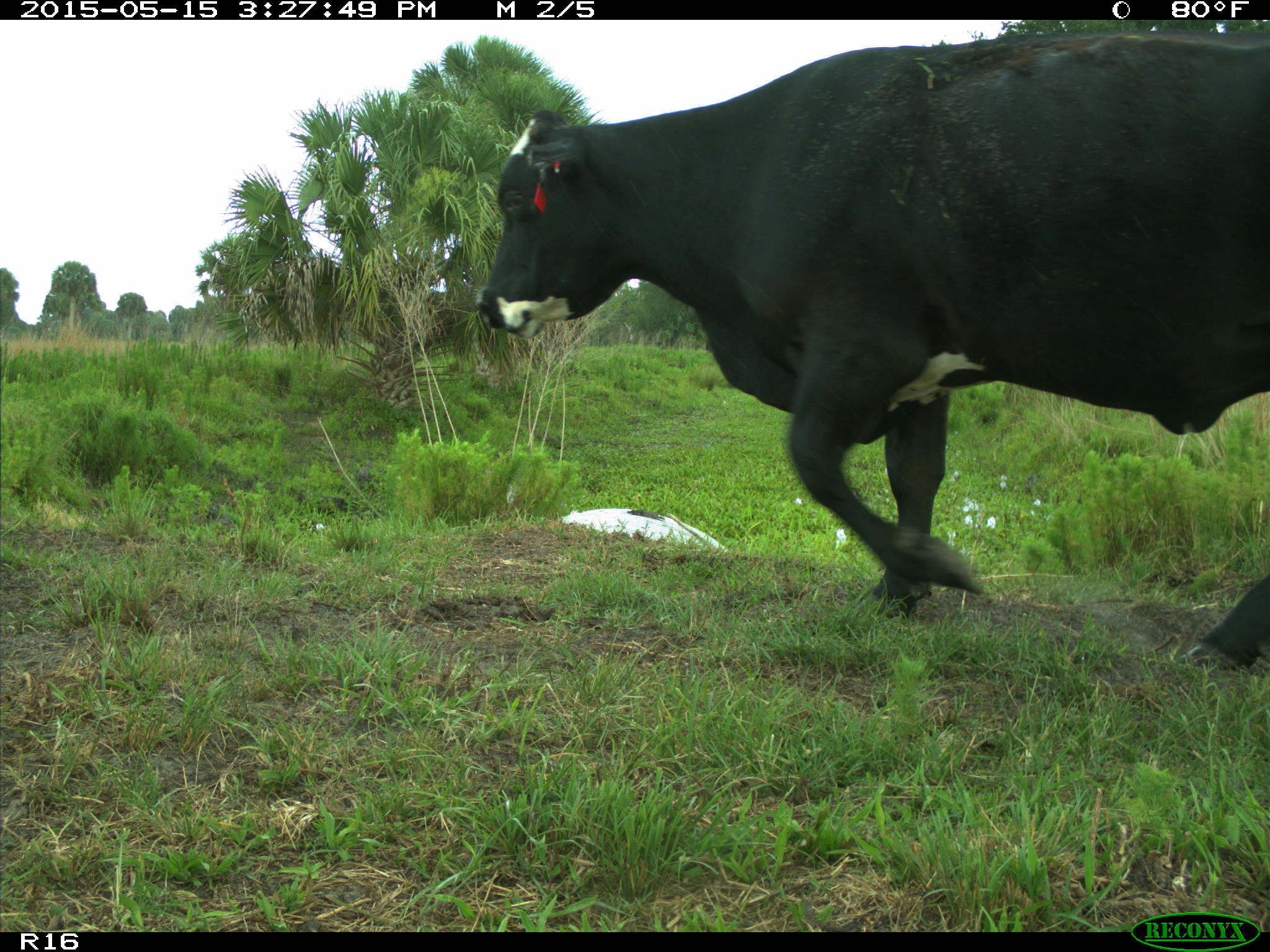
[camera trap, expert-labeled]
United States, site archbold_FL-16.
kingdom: Animalia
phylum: Chordata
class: Mammalia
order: Artiodactyla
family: Bovidae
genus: Bos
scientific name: Bos taurus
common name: domestic cow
Bos taurus (domestic cow).